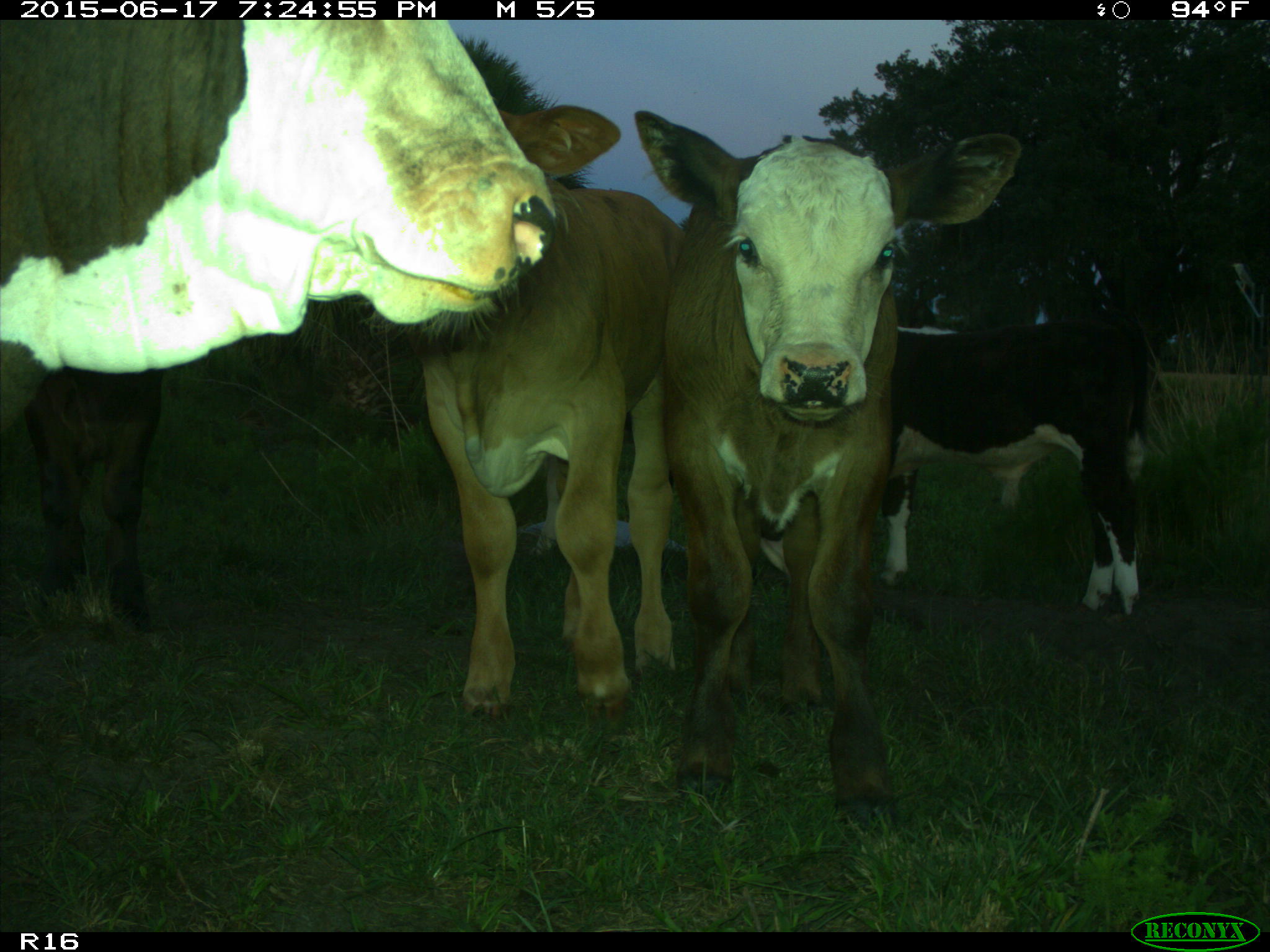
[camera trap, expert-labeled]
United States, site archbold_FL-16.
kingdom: Animalia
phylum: Chordata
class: Mammalia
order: Artiodactyla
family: Bovidae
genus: Bos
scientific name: Bos taurus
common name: domestic cow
Bos taurus (domestic cow).